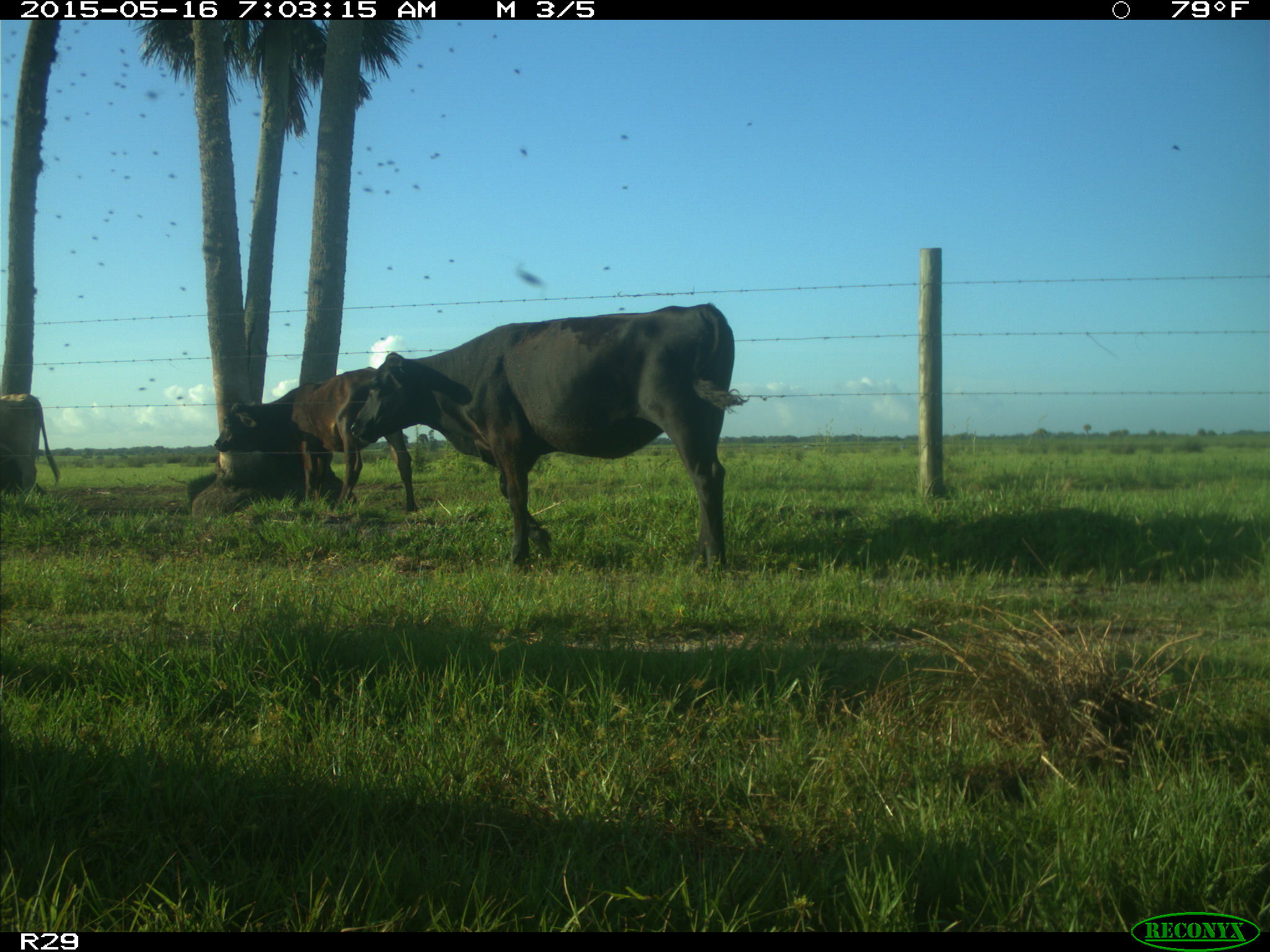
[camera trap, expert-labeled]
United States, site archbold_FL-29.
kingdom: Animalia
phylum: Chordata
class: Mammalia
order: Artiodactyla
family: Bovidae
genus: Bos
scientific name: Bos taurus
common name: domestic cow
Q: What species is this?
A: Bos taurus (domestic cow).